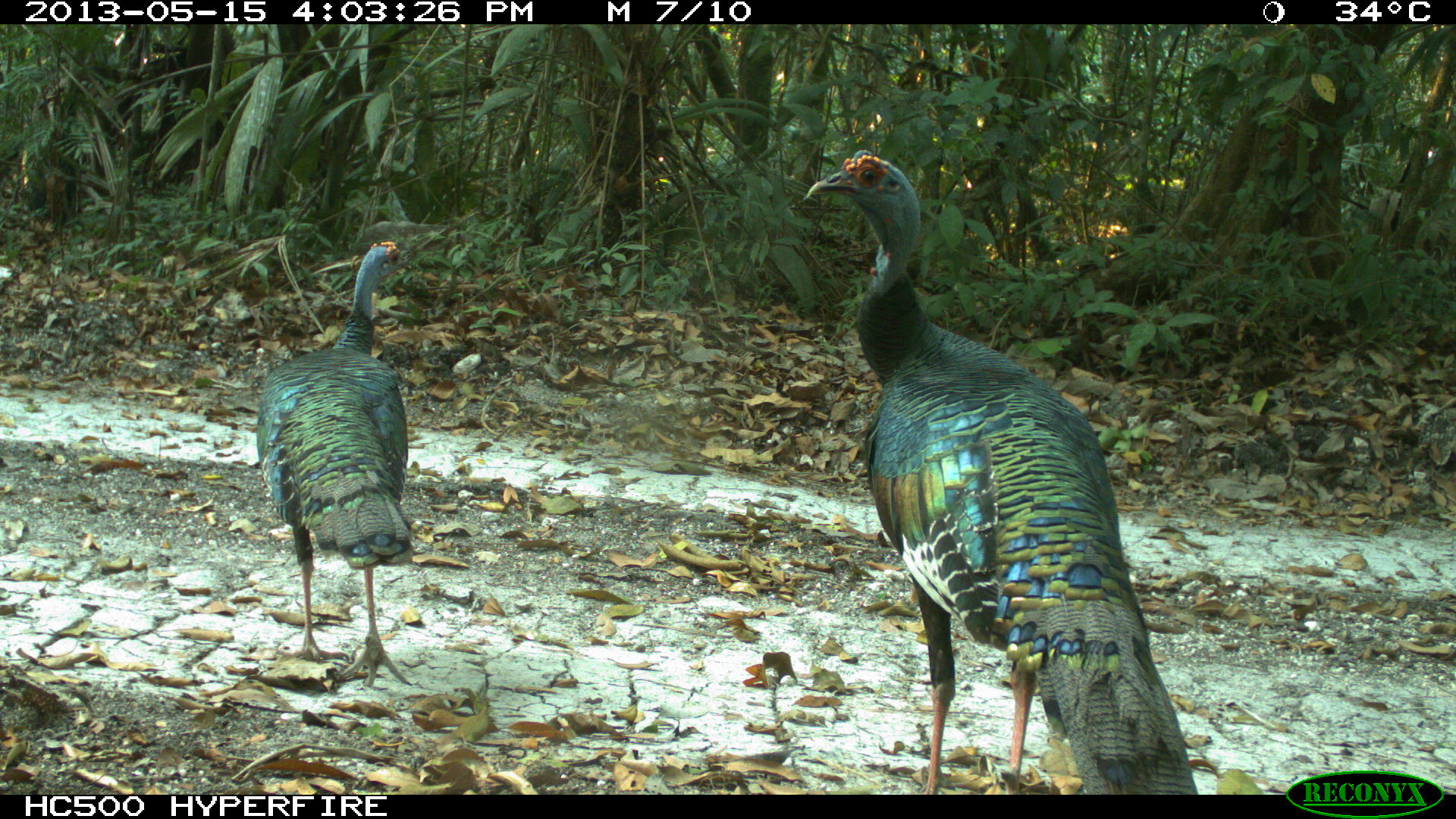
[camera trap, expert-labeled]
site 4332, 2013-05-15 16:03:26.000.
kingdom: Animalia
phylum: Chordata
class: Aves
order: Galliformes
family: Phasianidae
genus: Meleagris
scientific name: Meleagris ocellata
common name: ocellated turkey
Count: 3.